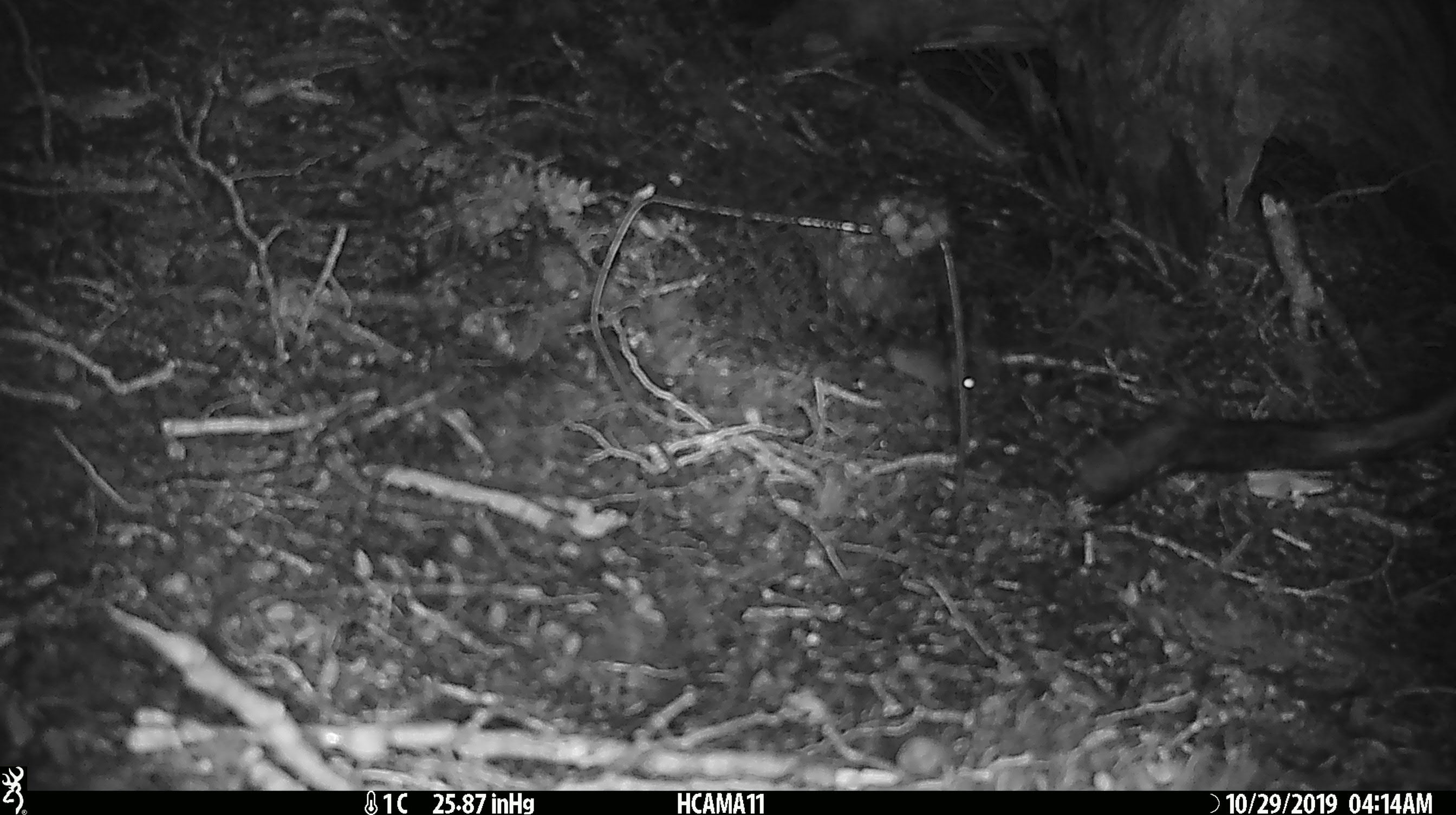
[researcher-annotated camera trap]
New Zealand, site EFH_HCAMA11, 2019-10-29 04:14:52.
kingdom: Animalia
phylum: Chordata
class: Mammalia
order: Rodentia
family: Muridae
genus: Mus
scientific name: Mus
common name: mouse